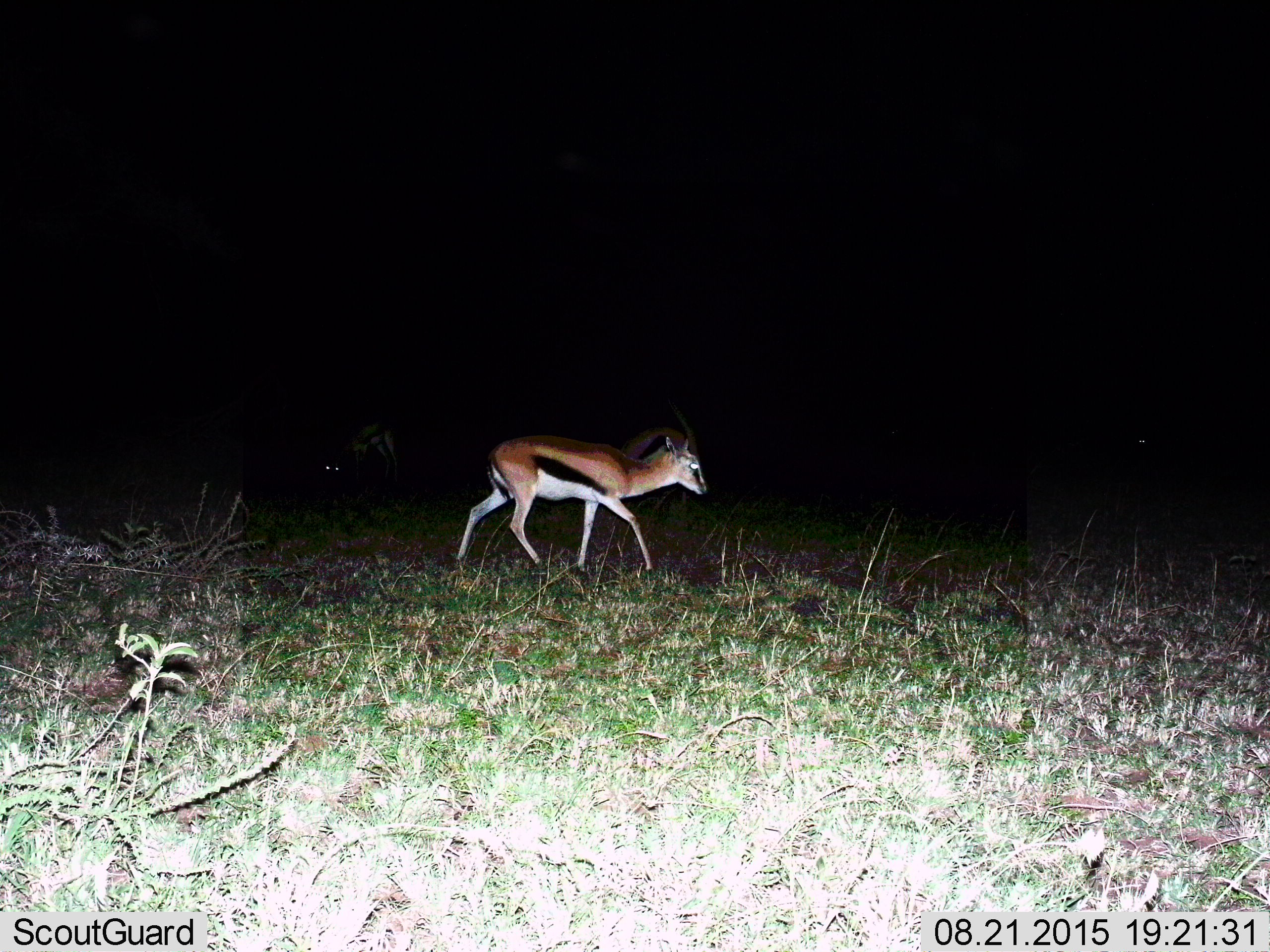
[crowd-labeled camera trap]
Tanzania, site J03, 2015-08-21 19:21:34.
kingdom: Animalia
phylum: Chordata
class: Mammalia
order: Artiodactyla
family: Bovidae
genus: Eudorcas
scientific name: Eudorcas thomsonii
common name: thomson's gazelle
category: gazellethomsons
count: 3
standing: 30%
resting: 0%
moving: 70%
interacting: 0%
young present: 0%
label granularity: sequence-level